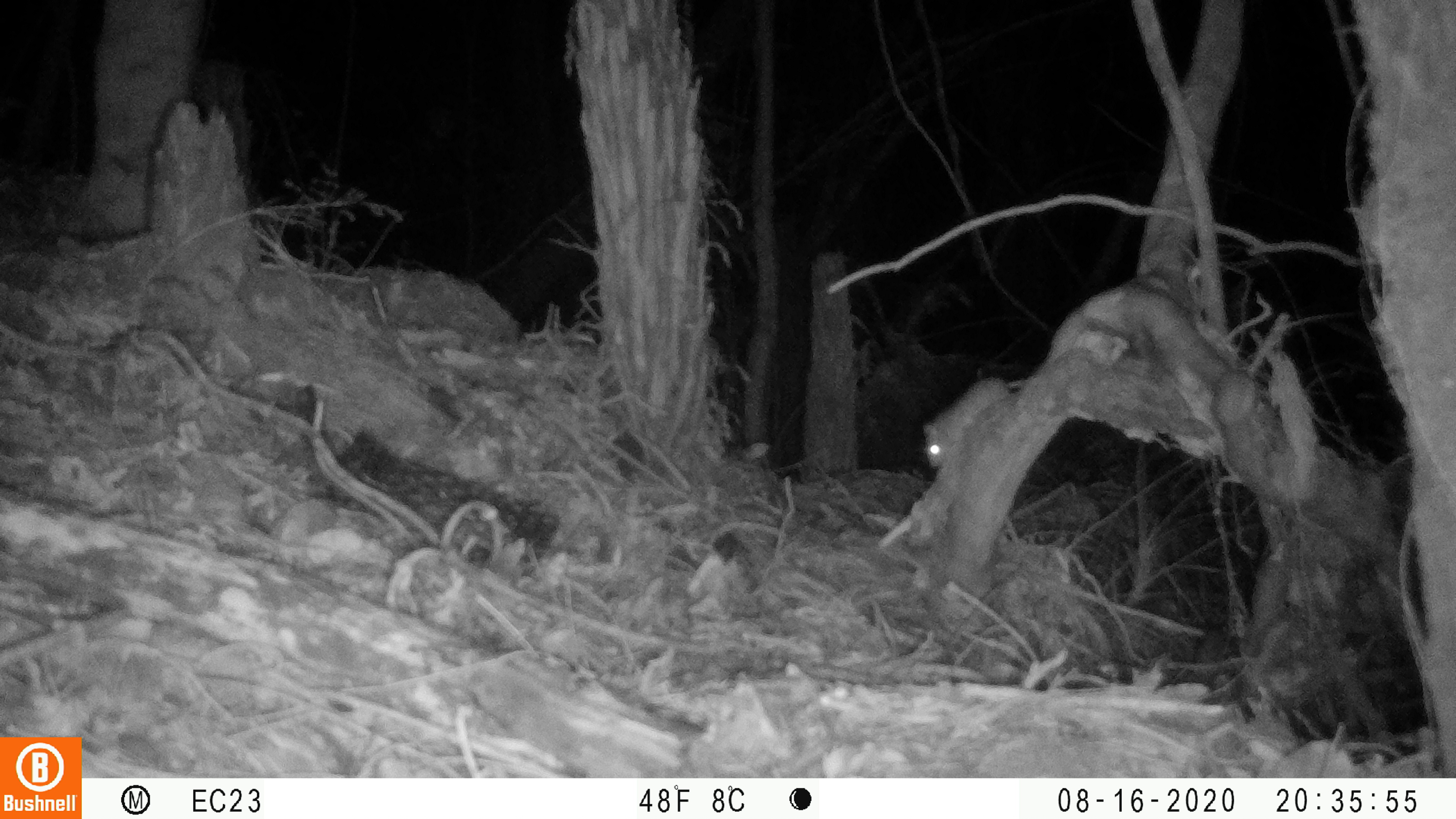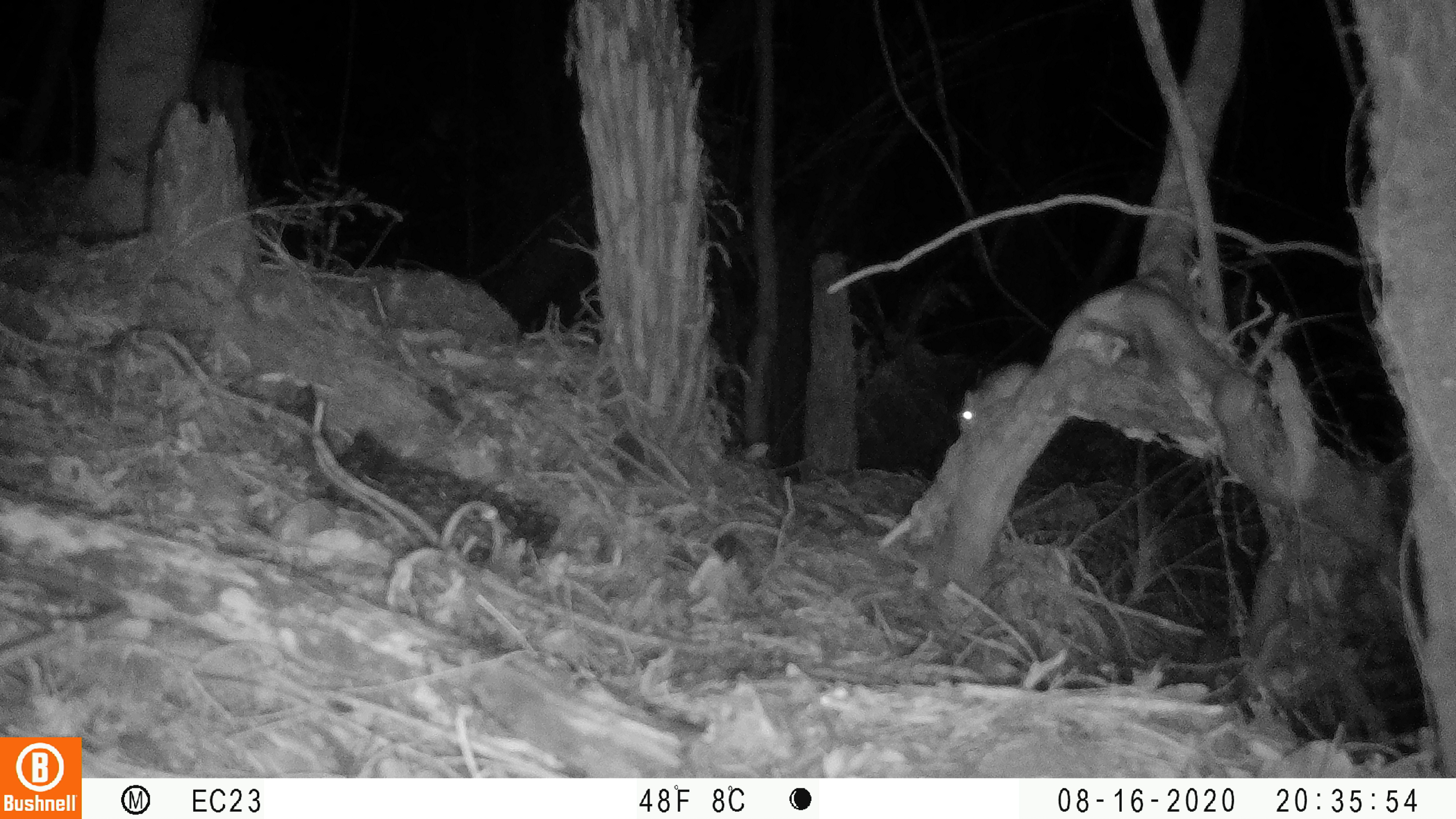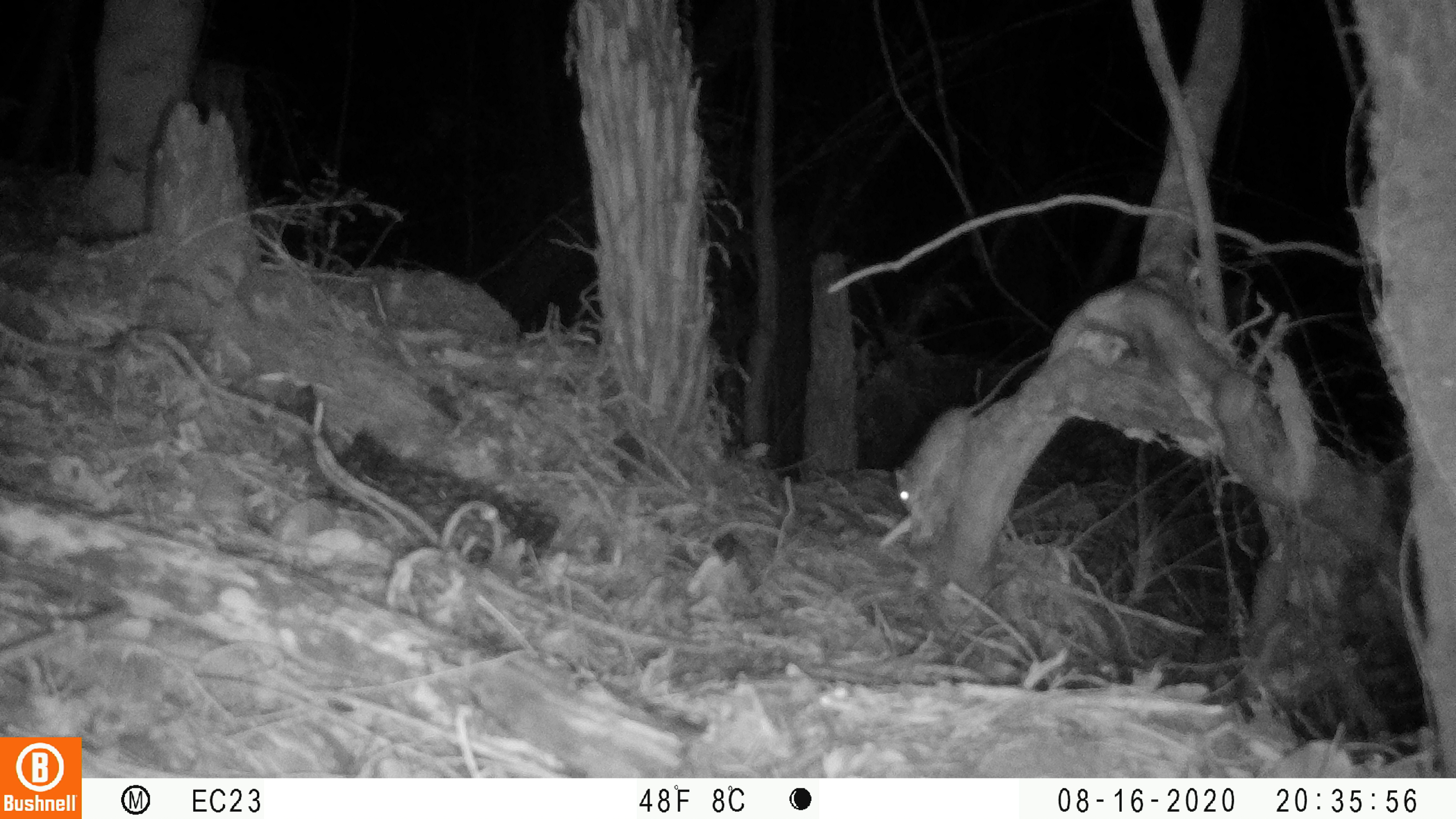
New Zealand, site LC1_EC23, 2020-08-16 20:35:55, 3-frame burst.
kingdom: Animalia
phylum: Chordata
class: Mammalia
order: Rodentia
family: Muridae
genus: Rattus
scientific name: Rattus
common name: rat